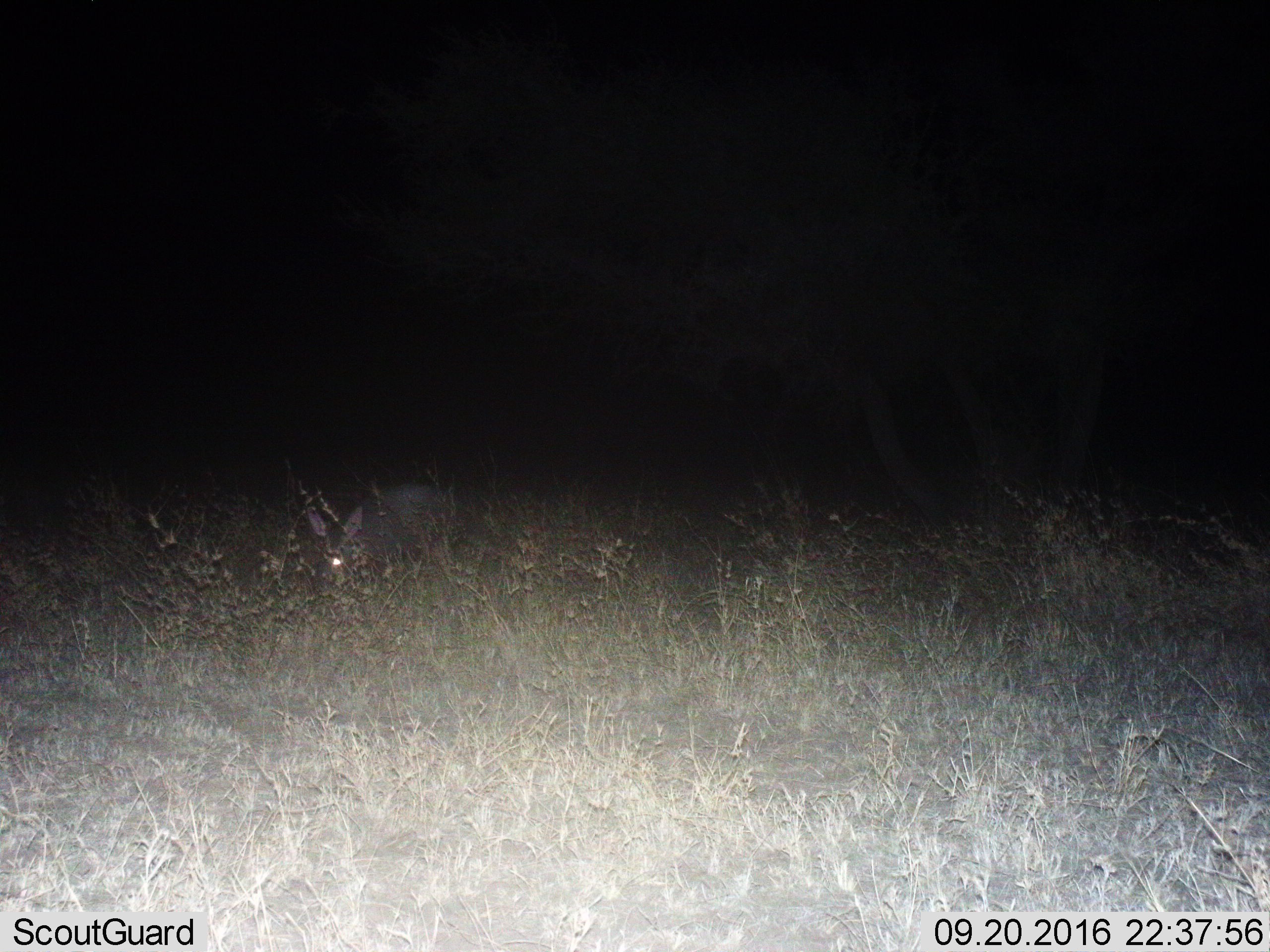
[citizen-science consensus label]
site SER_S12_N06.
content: unidentified animal